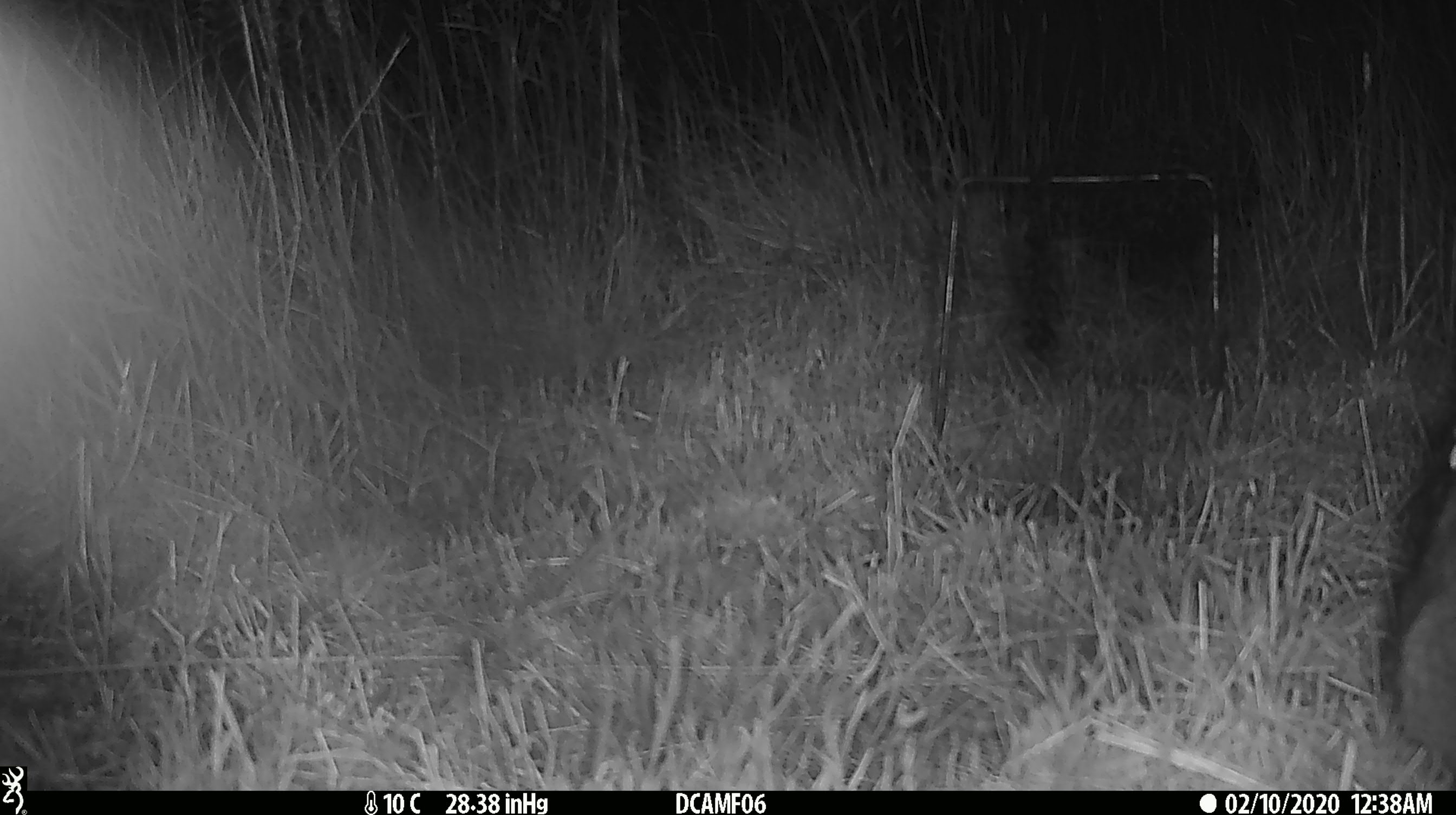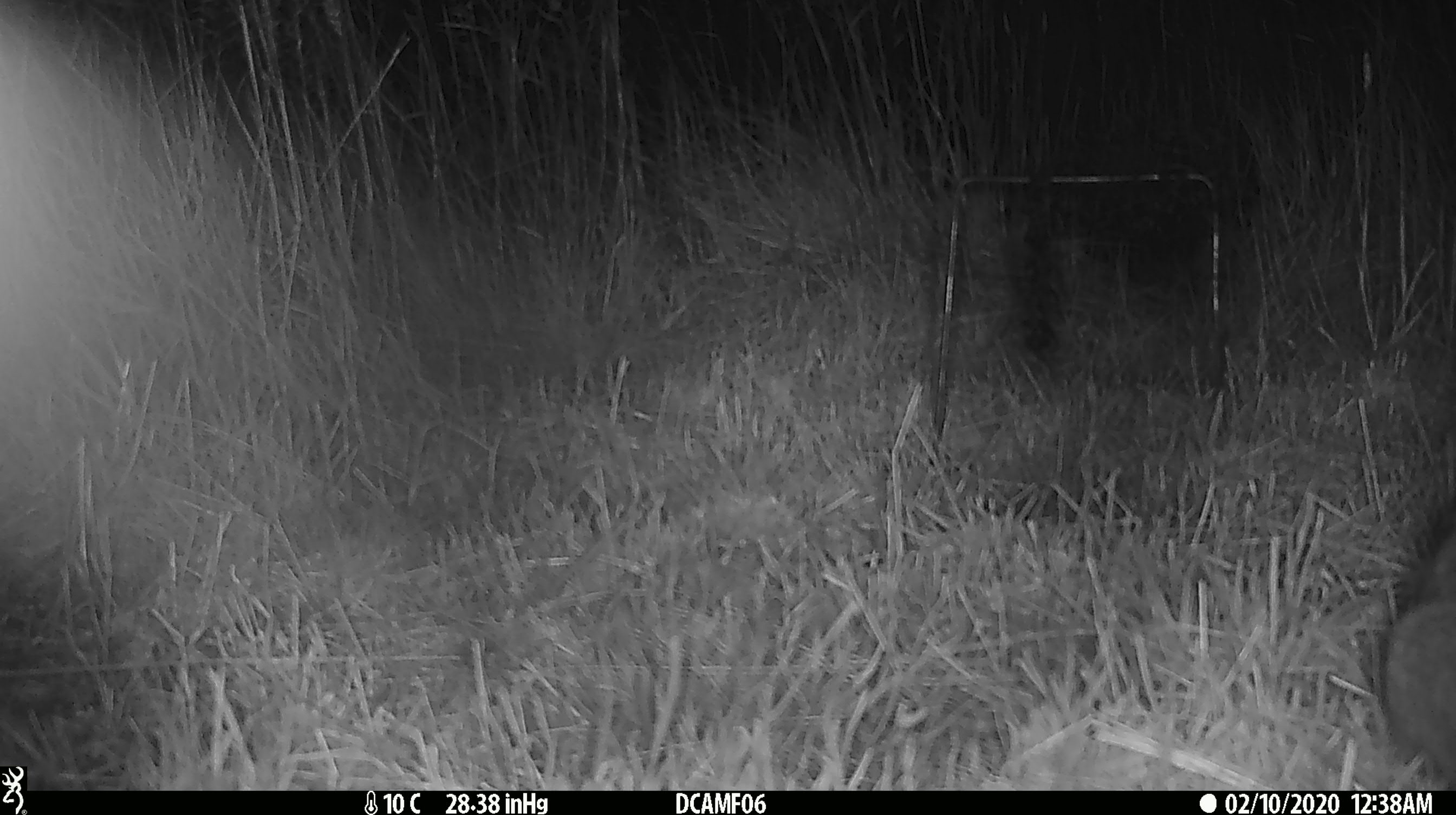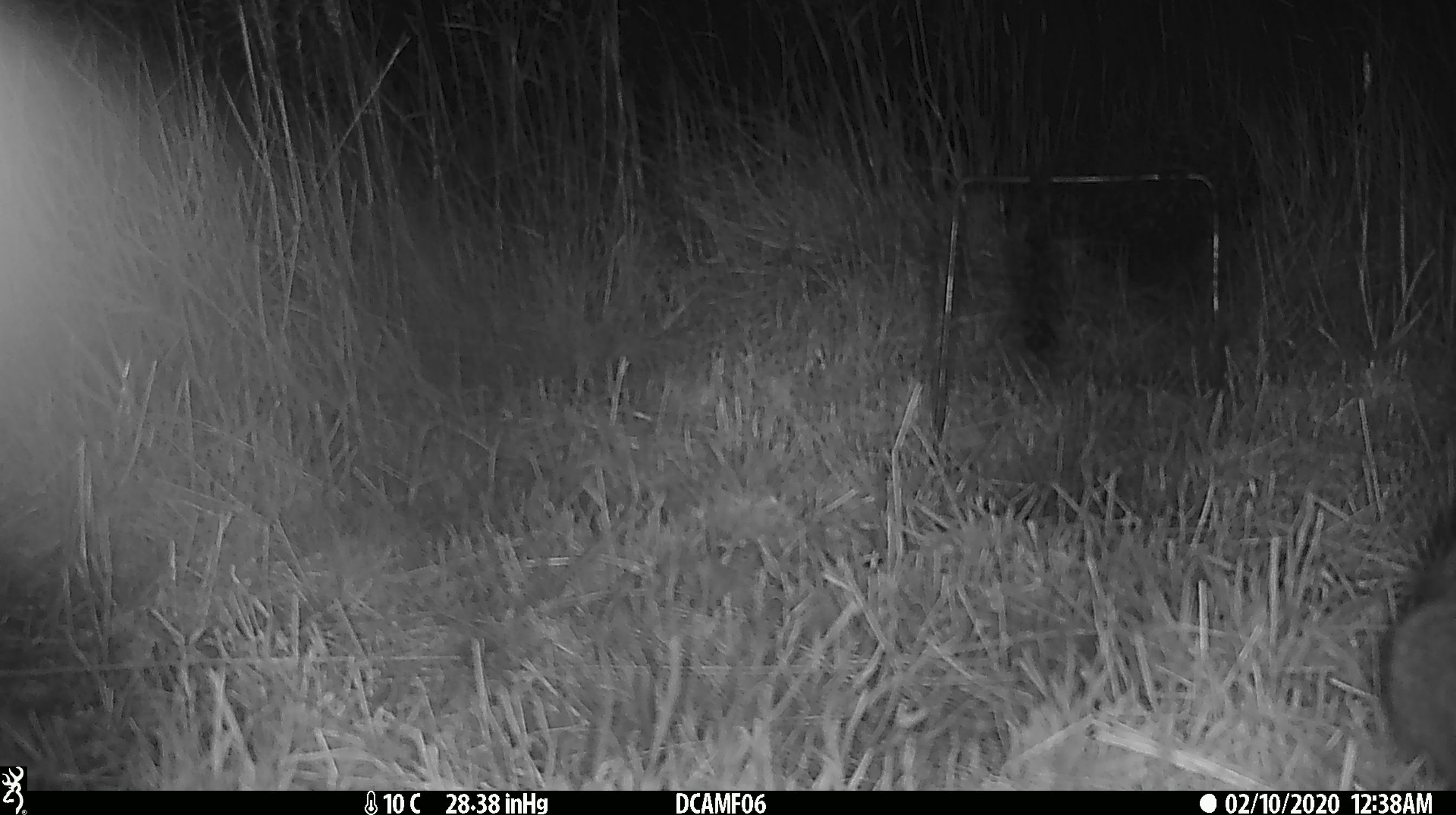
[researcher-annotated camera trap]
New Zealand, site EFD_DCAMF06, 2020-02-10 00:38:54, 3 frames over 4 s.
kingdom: Animalia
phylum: Chordata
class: Mammalia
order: Lagomorpha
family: Leporidae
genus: Oryctolagus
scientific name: Oryctolagus cuniculus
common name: european rabbit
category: rabbit